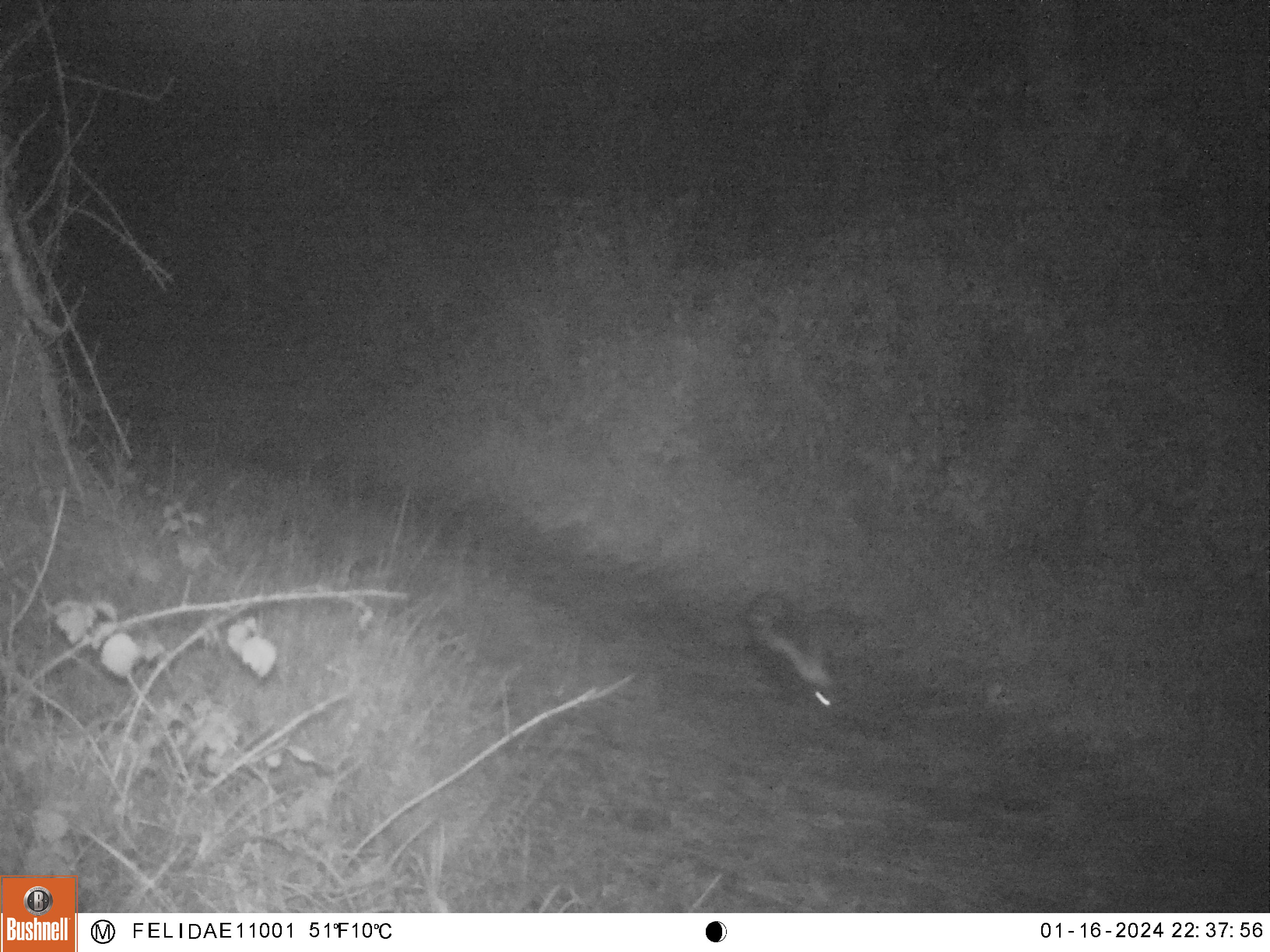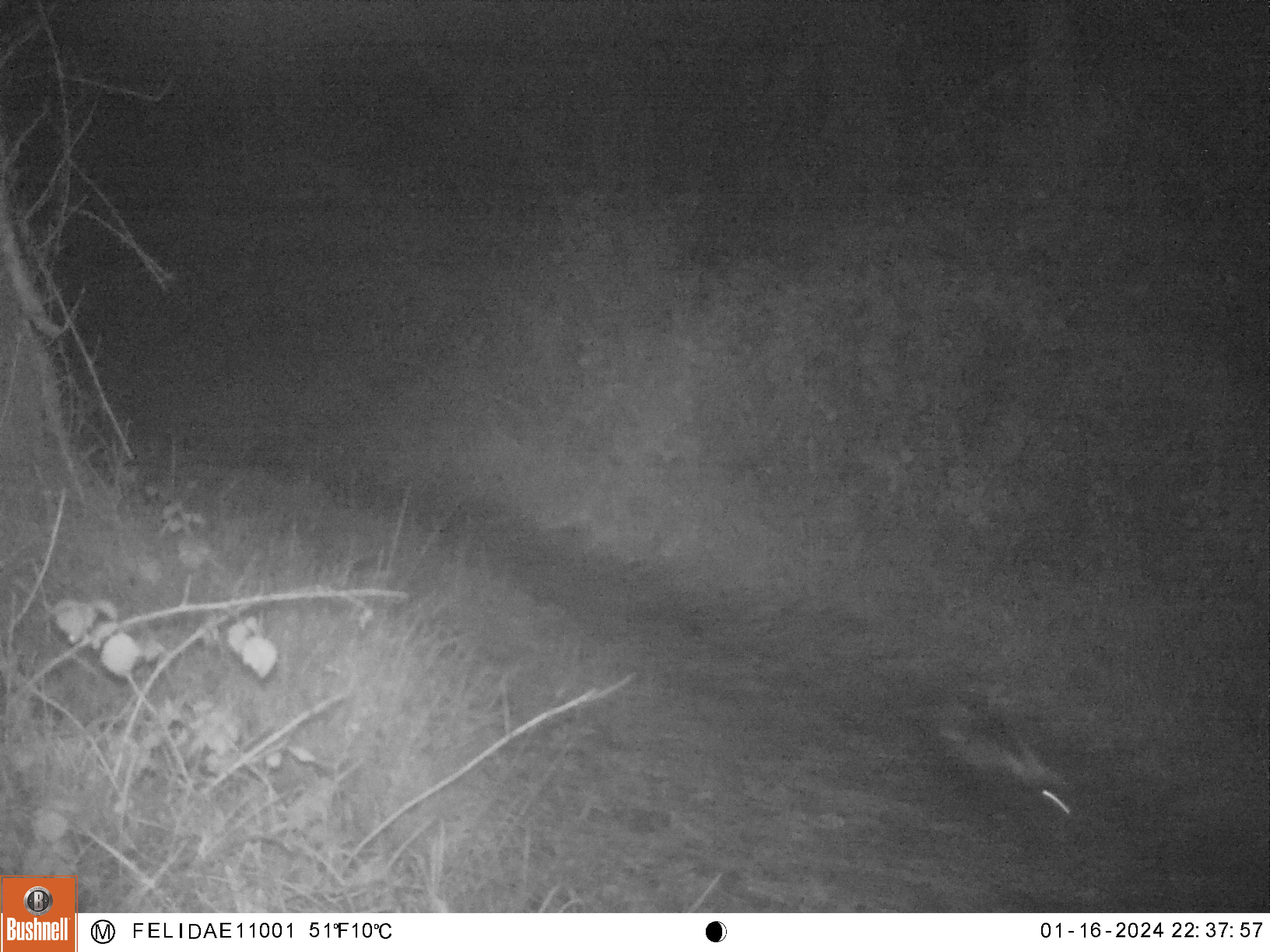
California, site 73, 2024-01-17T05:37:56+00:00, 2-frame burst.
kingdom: Animalia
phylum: Chordata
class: Mammalia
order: Carnivora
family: Mephitidae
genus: Mephitis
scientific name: Mephitis mephitis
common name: striped skunk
Striped skunk (Mephitis mephitis).